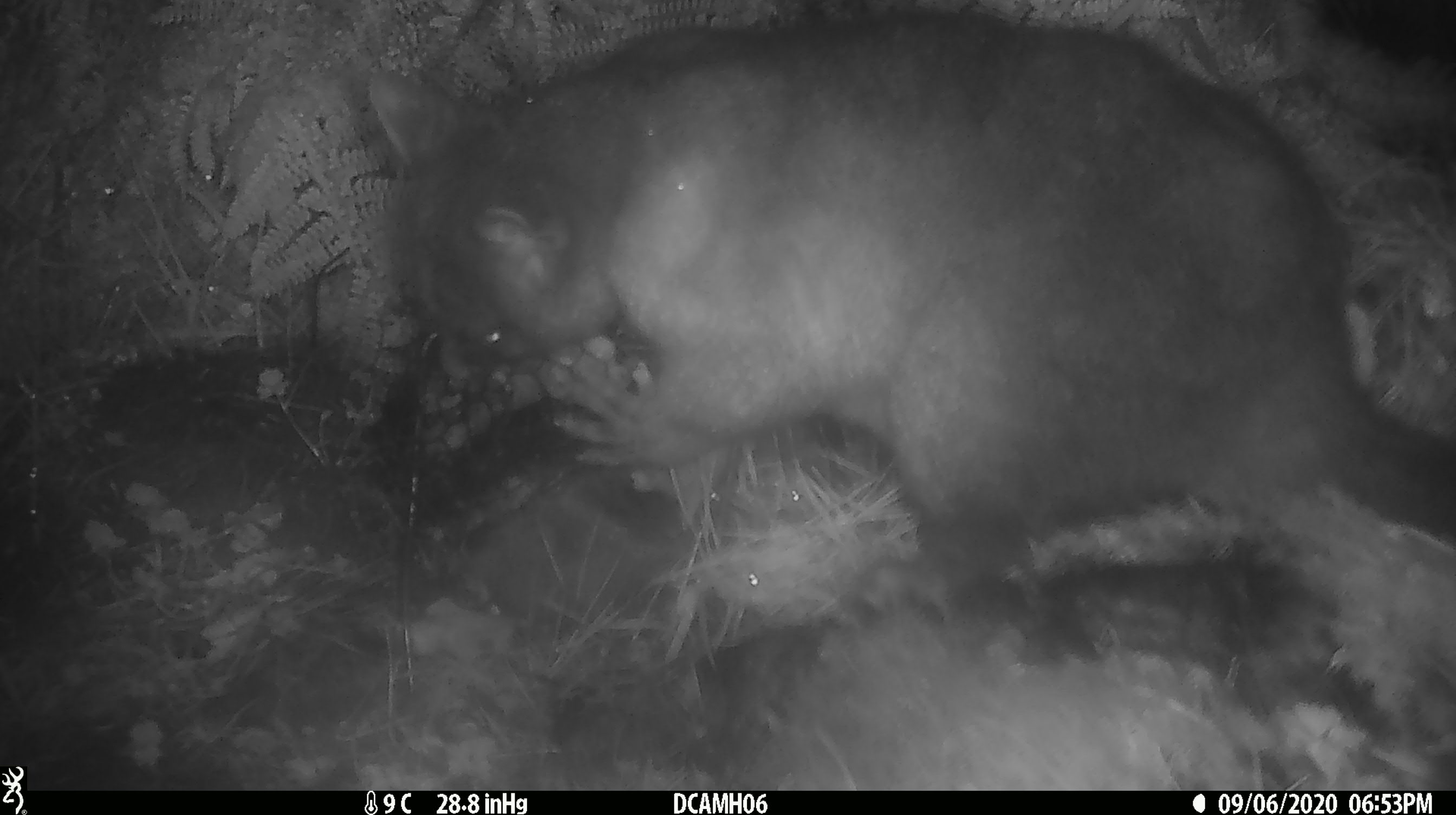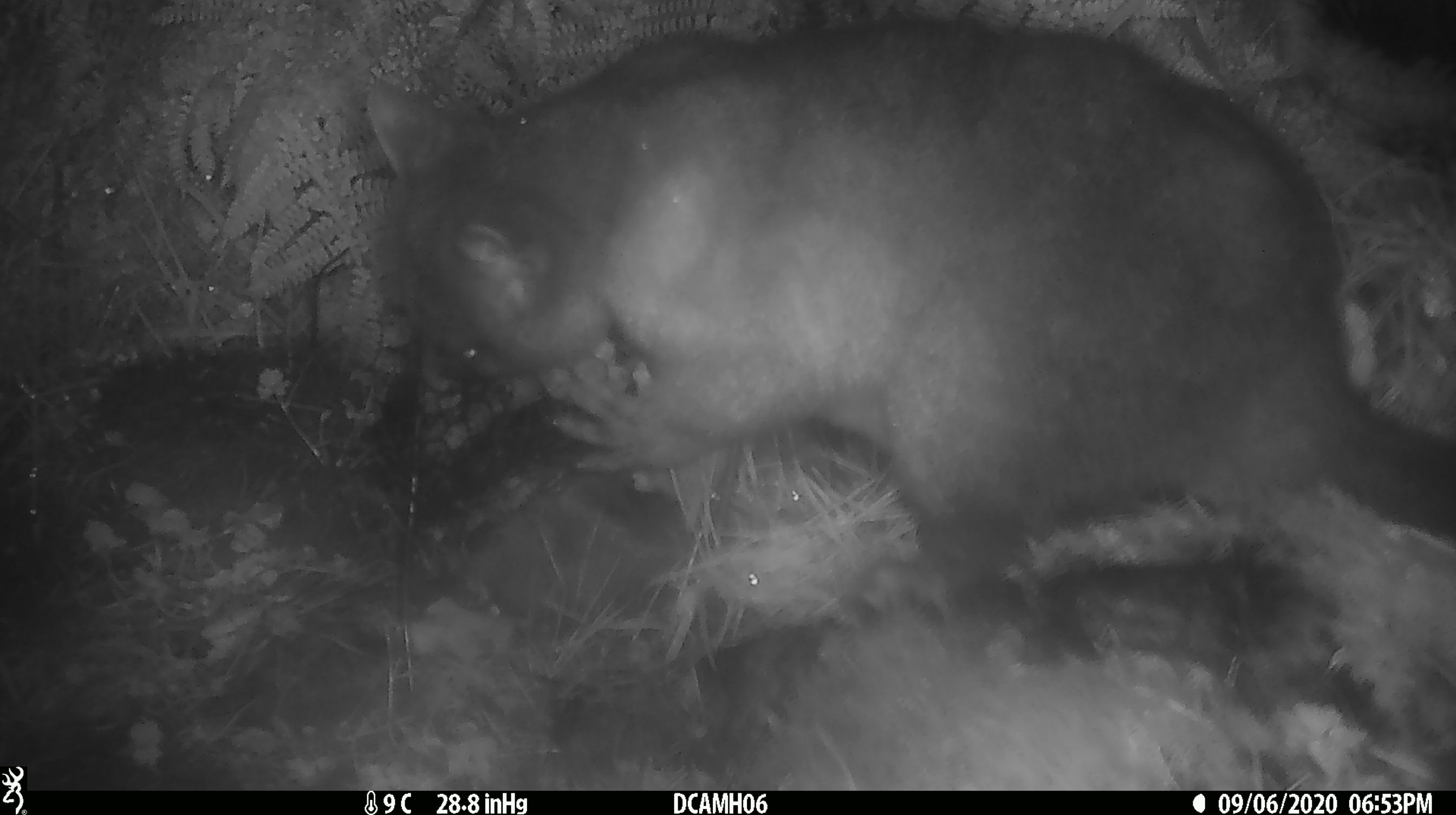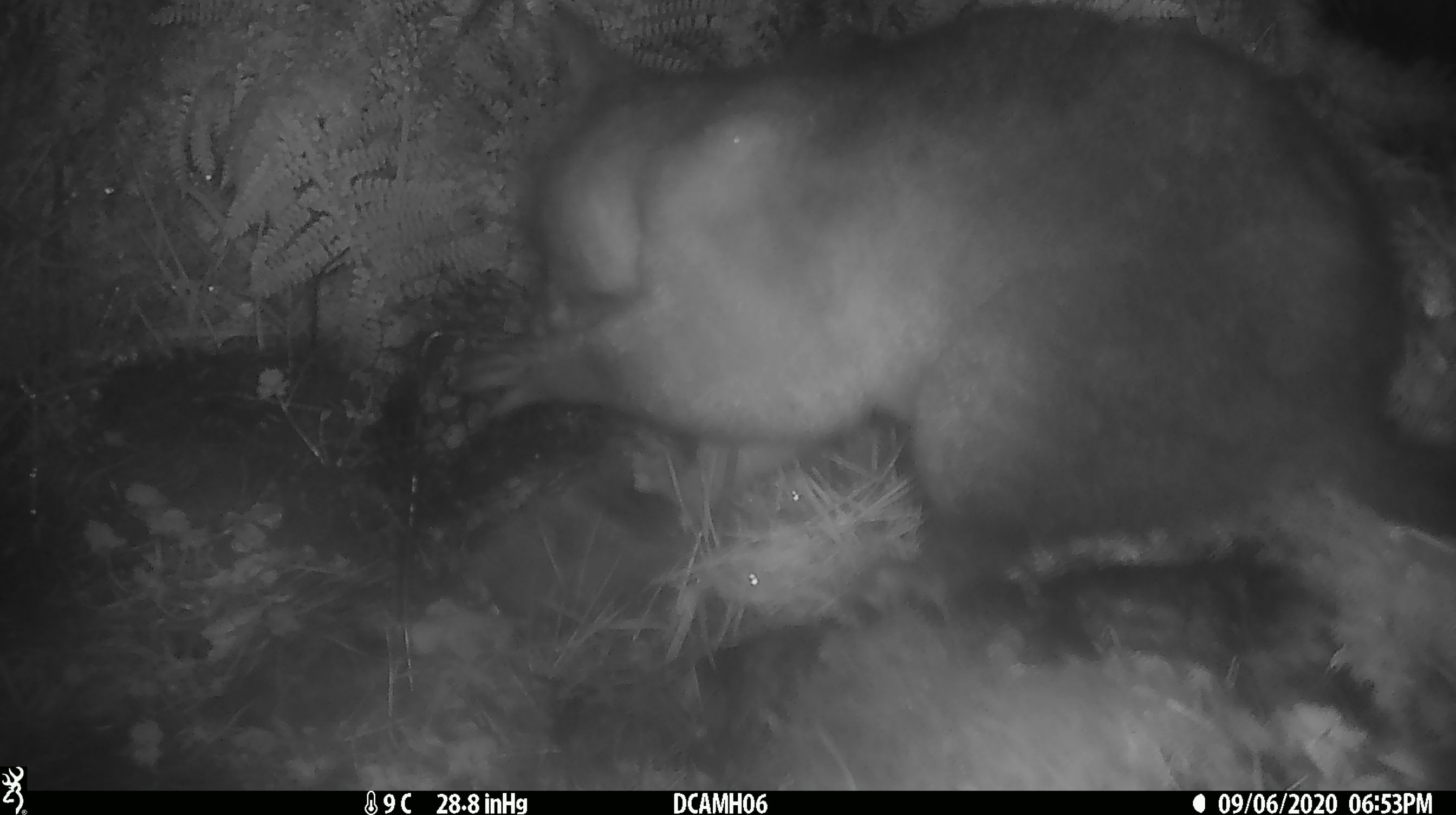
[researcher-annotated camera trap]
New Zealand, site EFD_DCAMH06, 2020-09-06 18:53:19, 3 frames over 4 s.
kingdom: Animalia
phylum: Chordata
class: Mammalia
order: Diprotodontia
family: Phalangeridae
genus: Trichosurus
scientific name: Trichosurus vulpecula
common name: common brushtail possum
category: possum